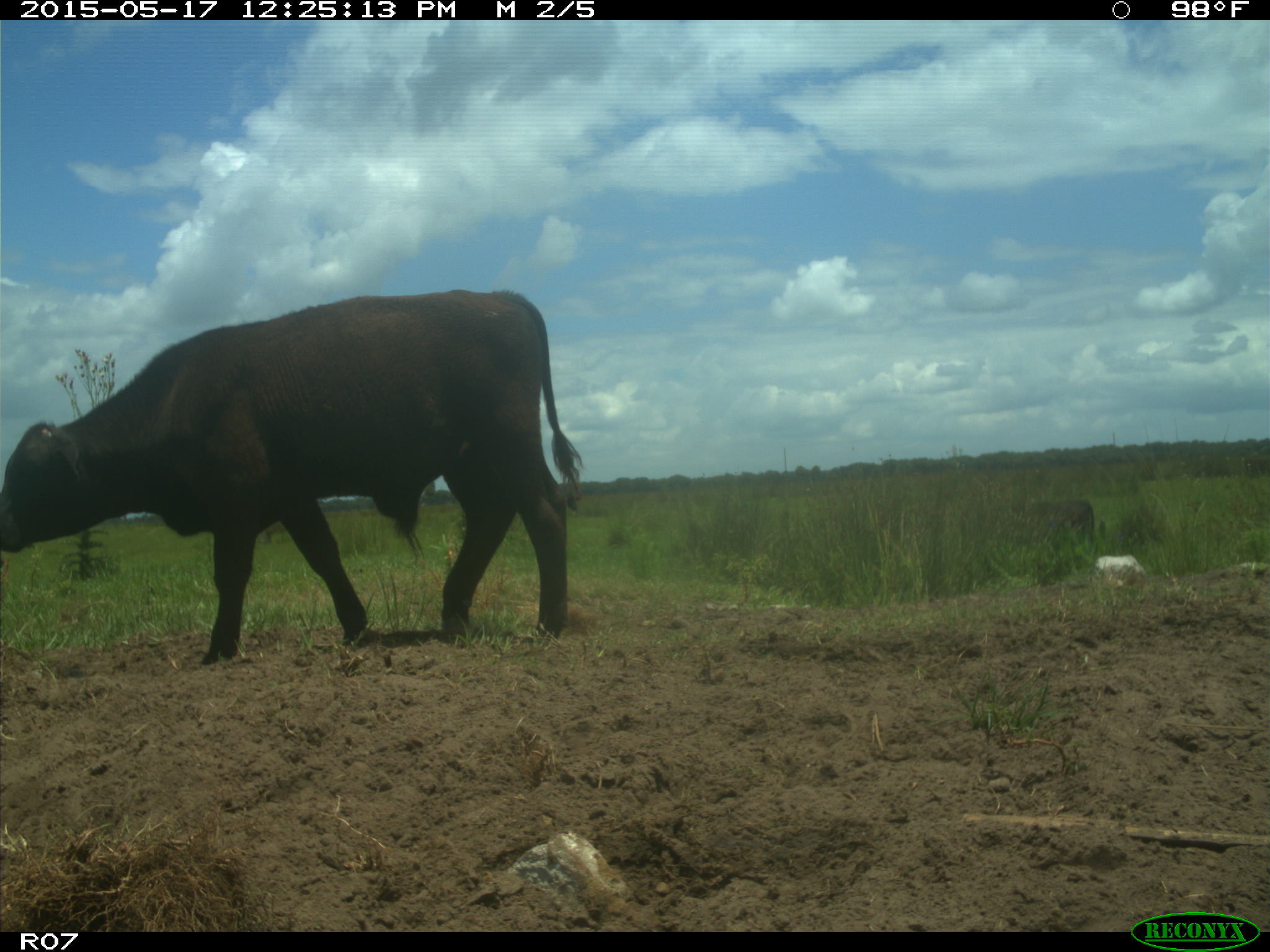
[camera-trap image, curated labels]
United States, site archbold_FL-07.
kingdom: Animalia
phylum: Chordata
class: Mammalia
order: Artiodactyla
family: Bovidae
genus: Bos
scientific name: Bos taurus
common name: domestic cow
Bos taurus (domestic cow).